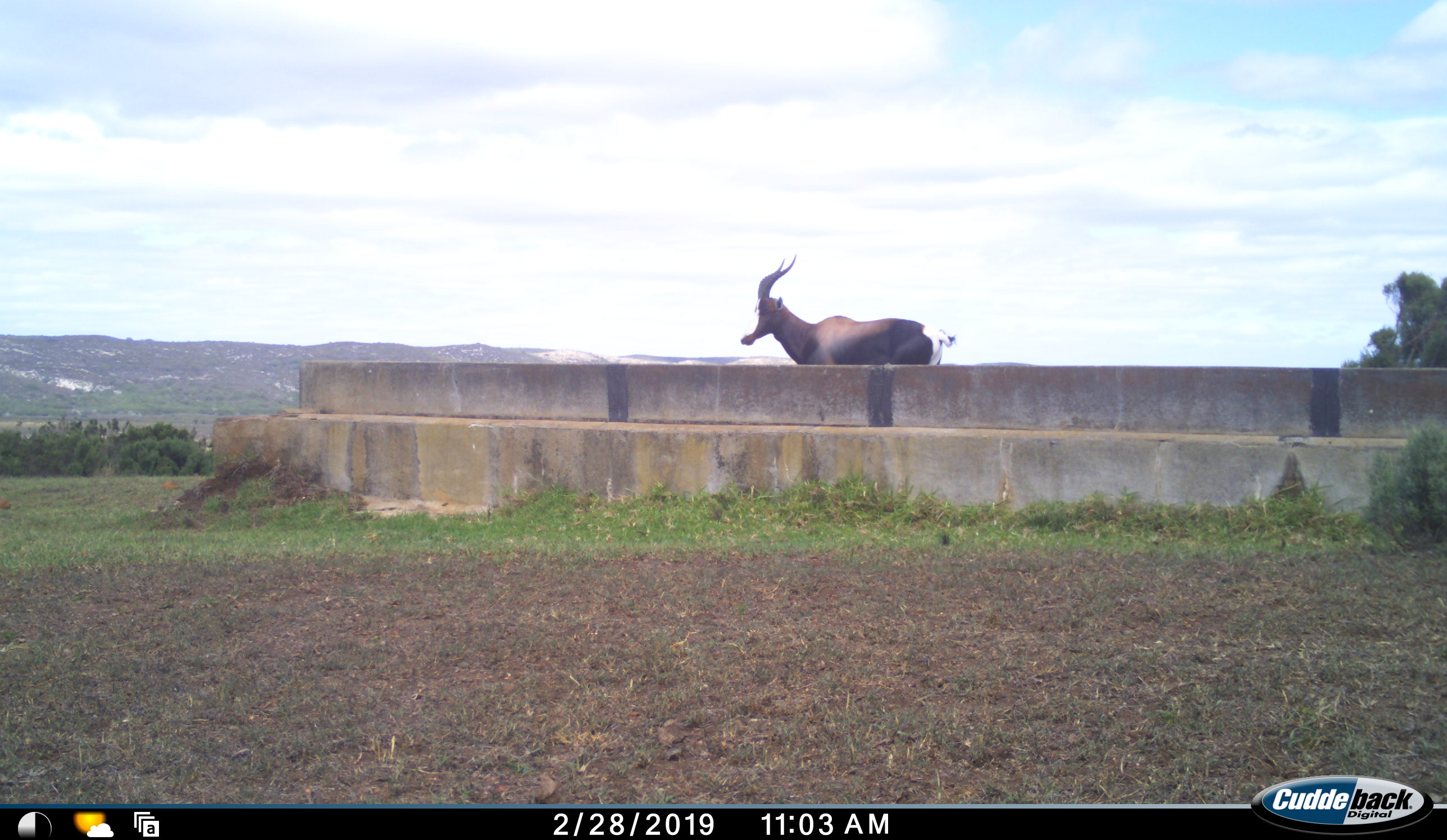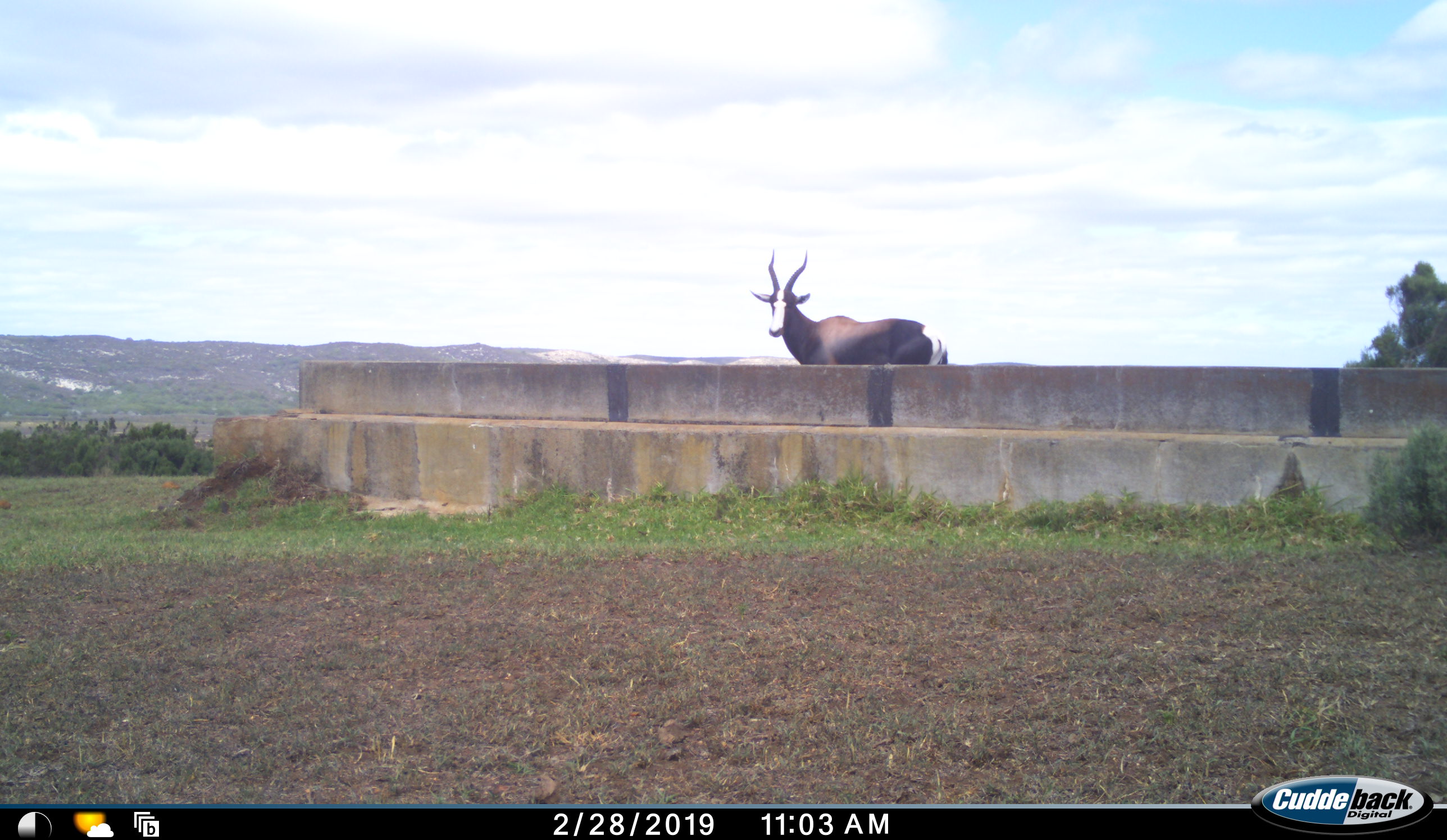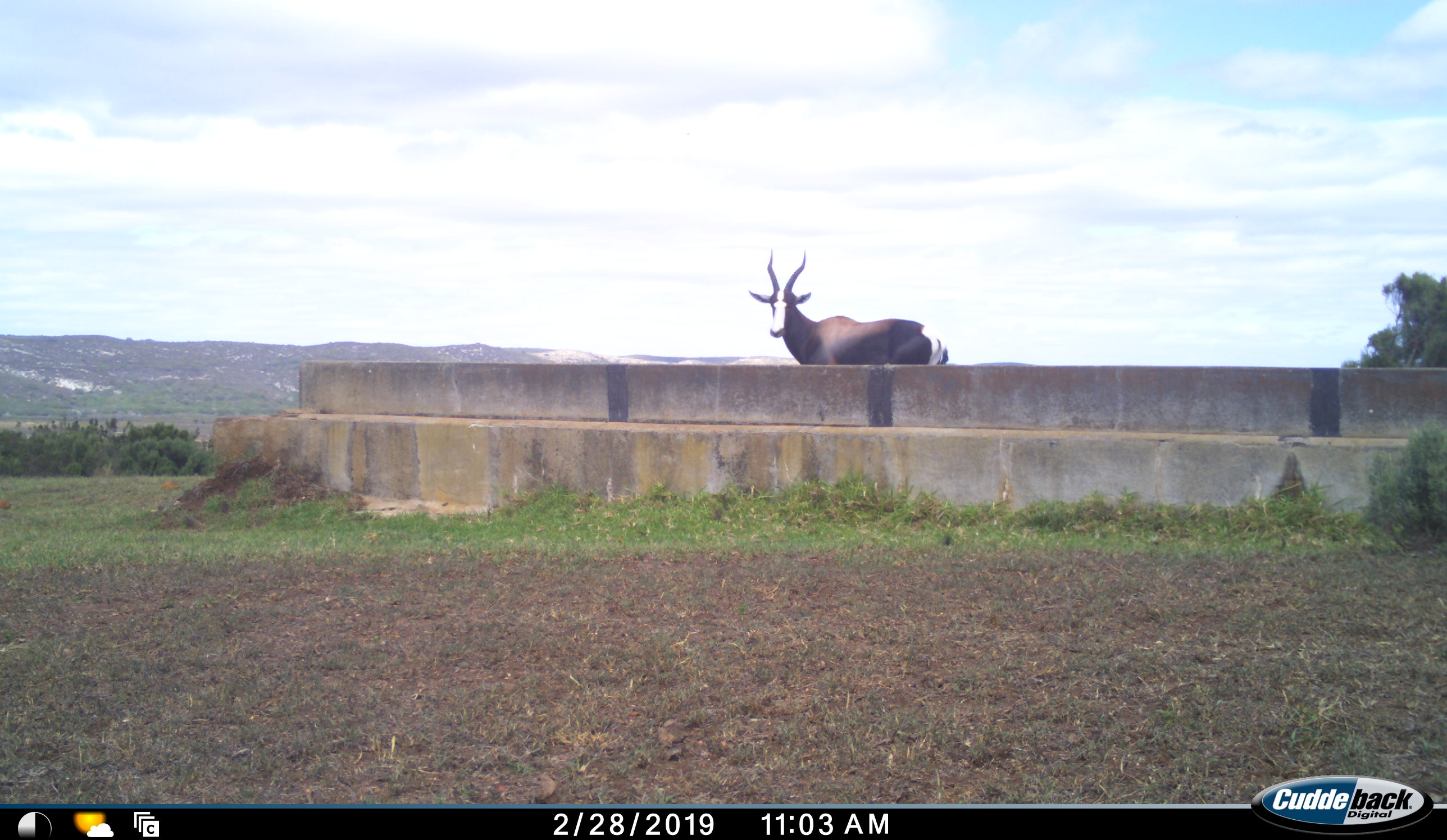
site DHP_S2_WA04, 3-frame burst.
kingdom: Animalia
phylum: Chordata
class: Mammalia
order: Artiodactyla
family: Bovidae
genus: Damaliscus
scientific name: Damaliscus pygargus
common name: bontebok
Bontebok (Damaliscus pygargus), count 1. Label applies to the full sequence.